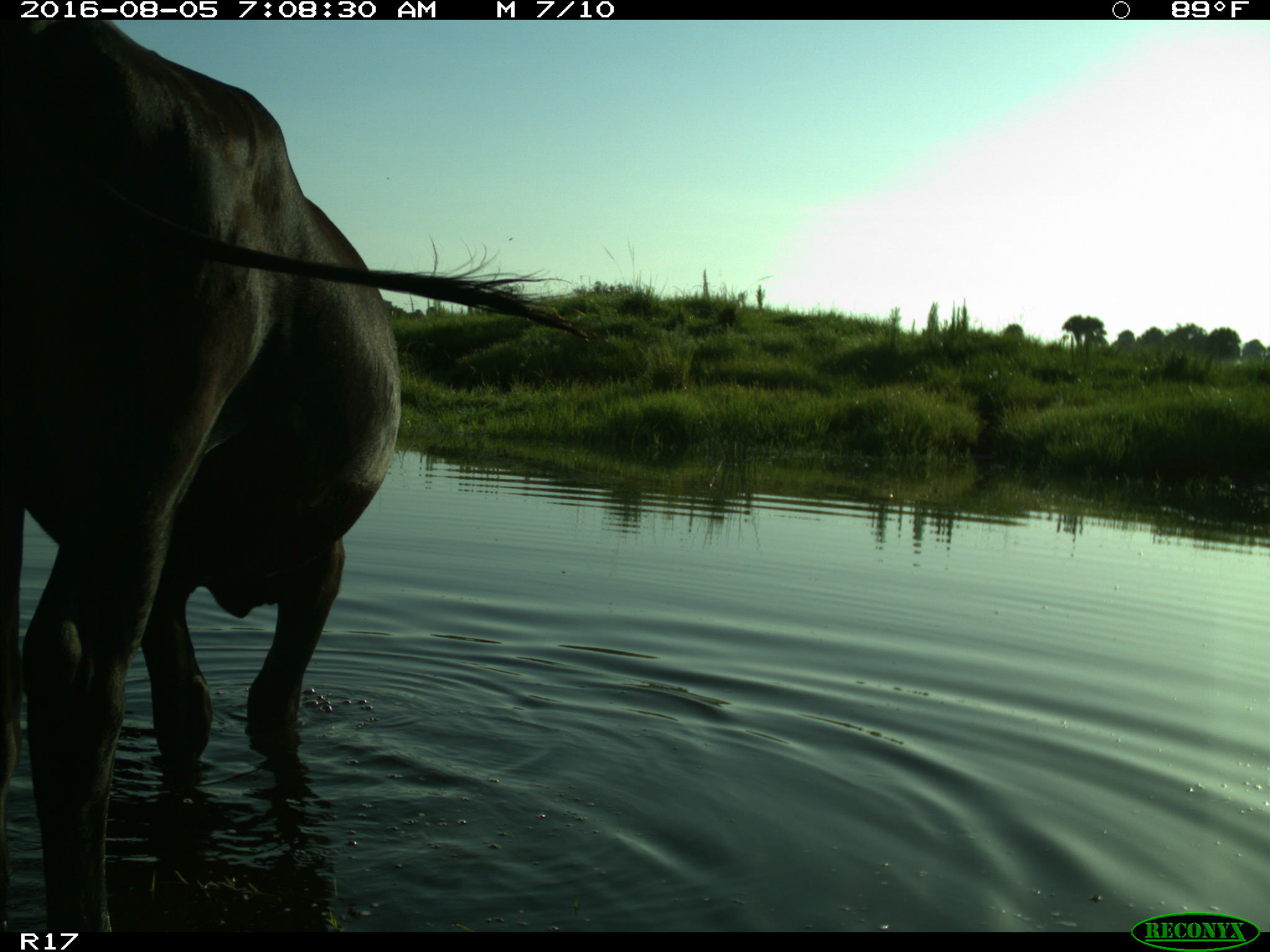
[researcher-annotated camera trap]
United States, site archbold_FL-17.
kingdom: Animalia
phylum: Chordata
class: Mammalia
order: Artiodactyla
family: Bovidae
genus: Bos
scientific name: Bos taurus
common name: domestic cow